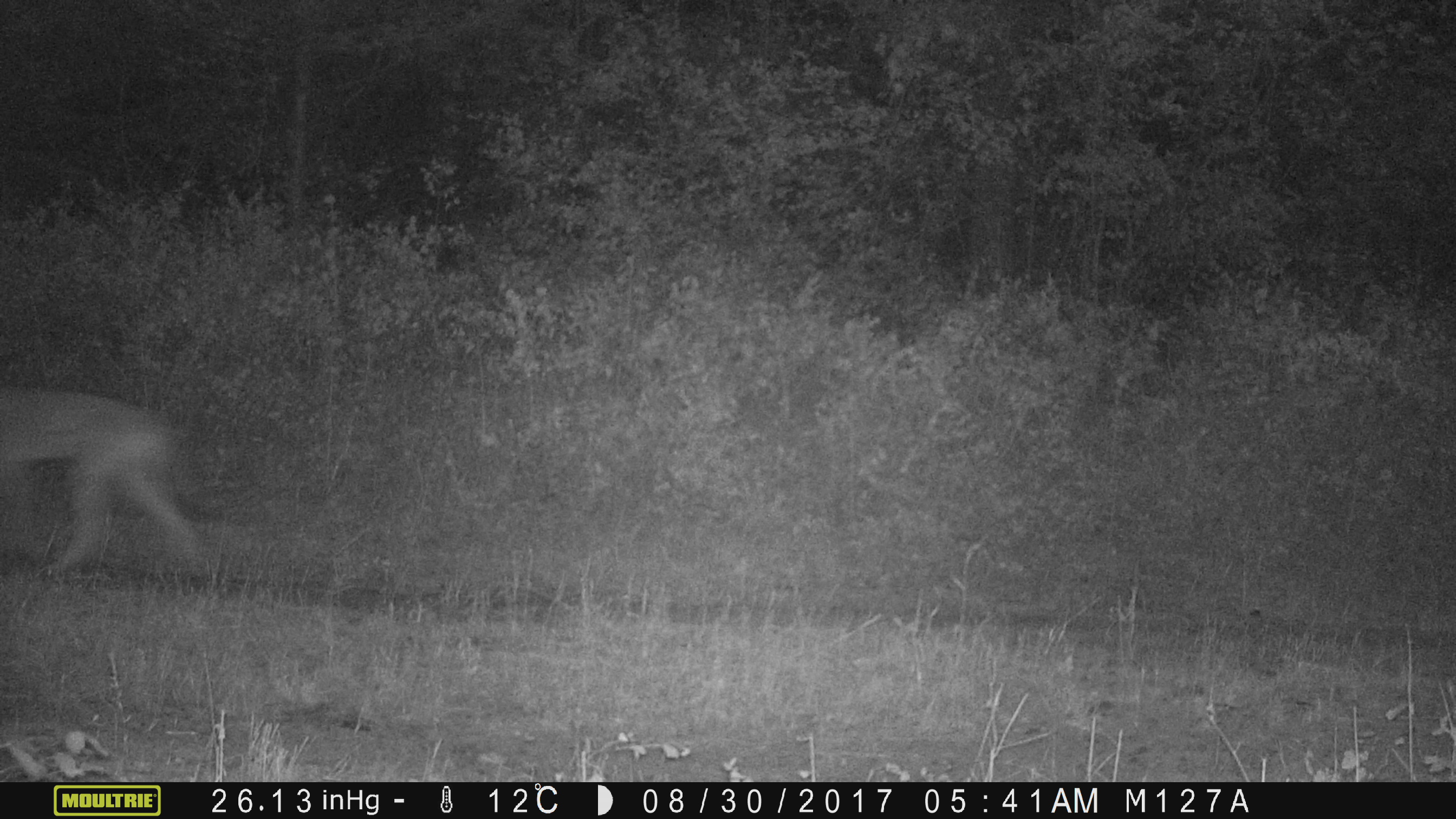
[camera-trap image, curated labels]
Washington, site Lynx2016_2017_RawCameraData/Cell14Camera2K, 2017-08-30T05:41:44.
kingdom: Animalia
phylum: Chordata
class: Mammalia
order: Carnivora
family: Canidae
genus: Canis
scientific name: Canis latrans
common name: coyote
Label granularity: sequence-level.